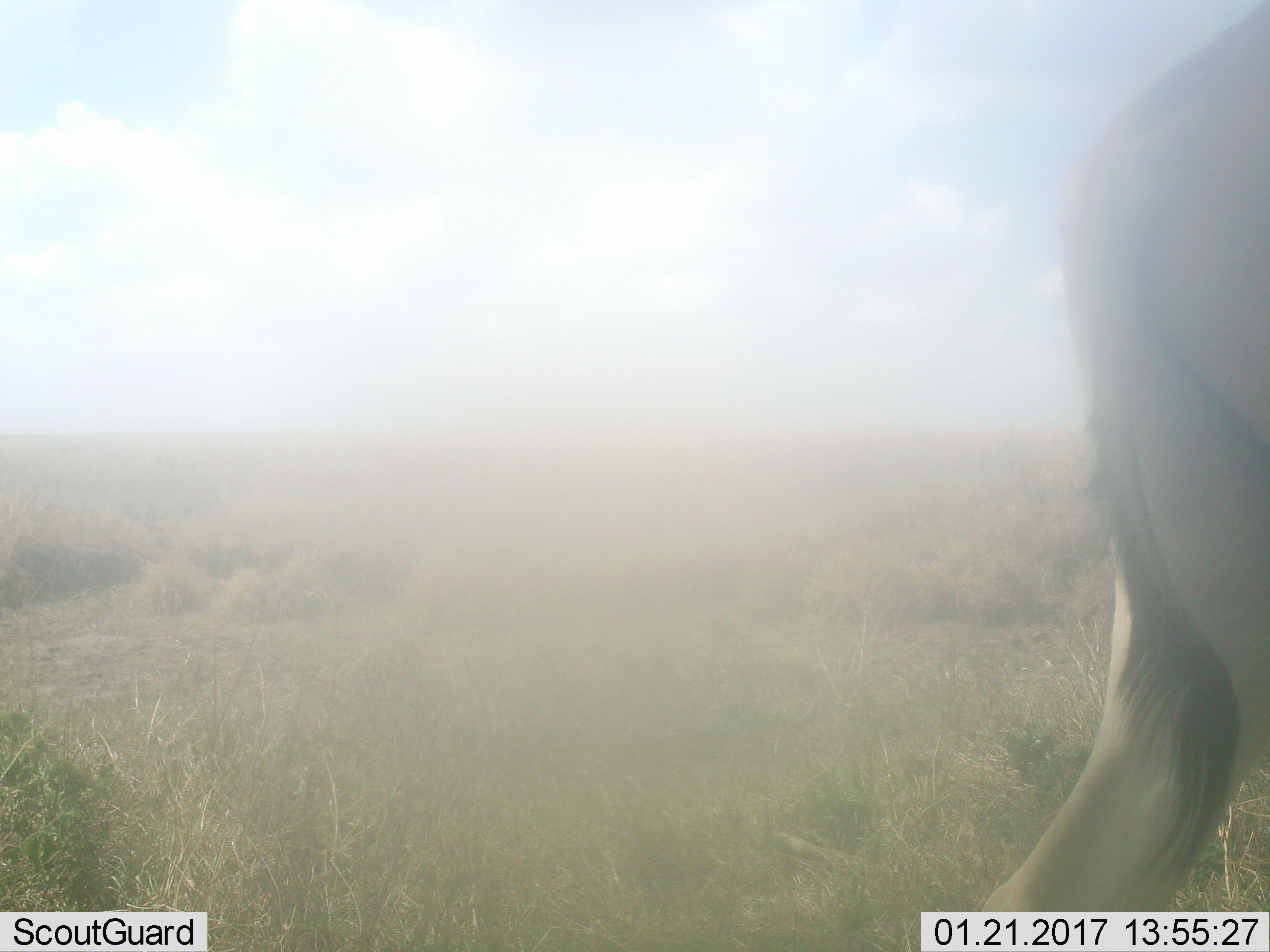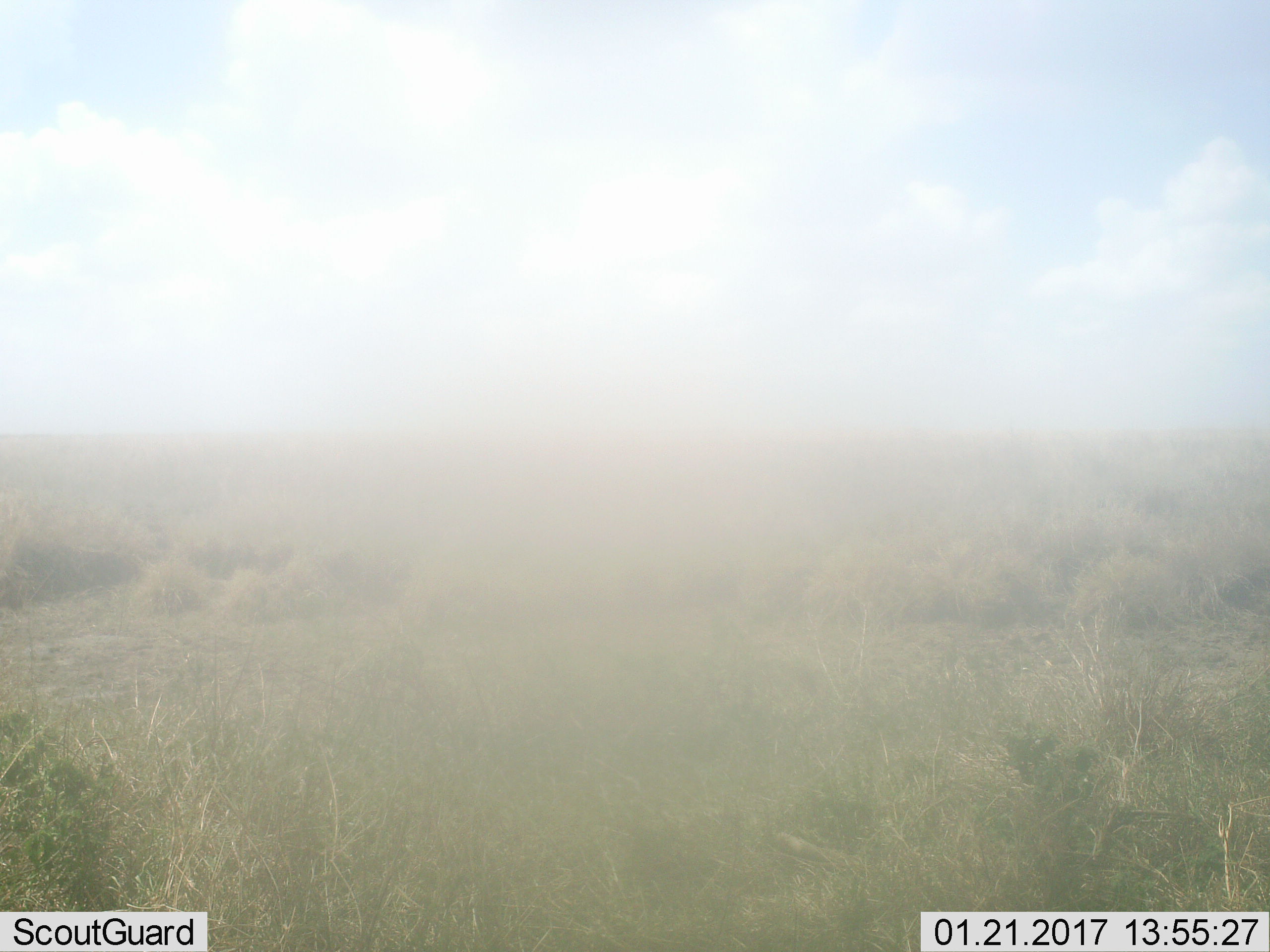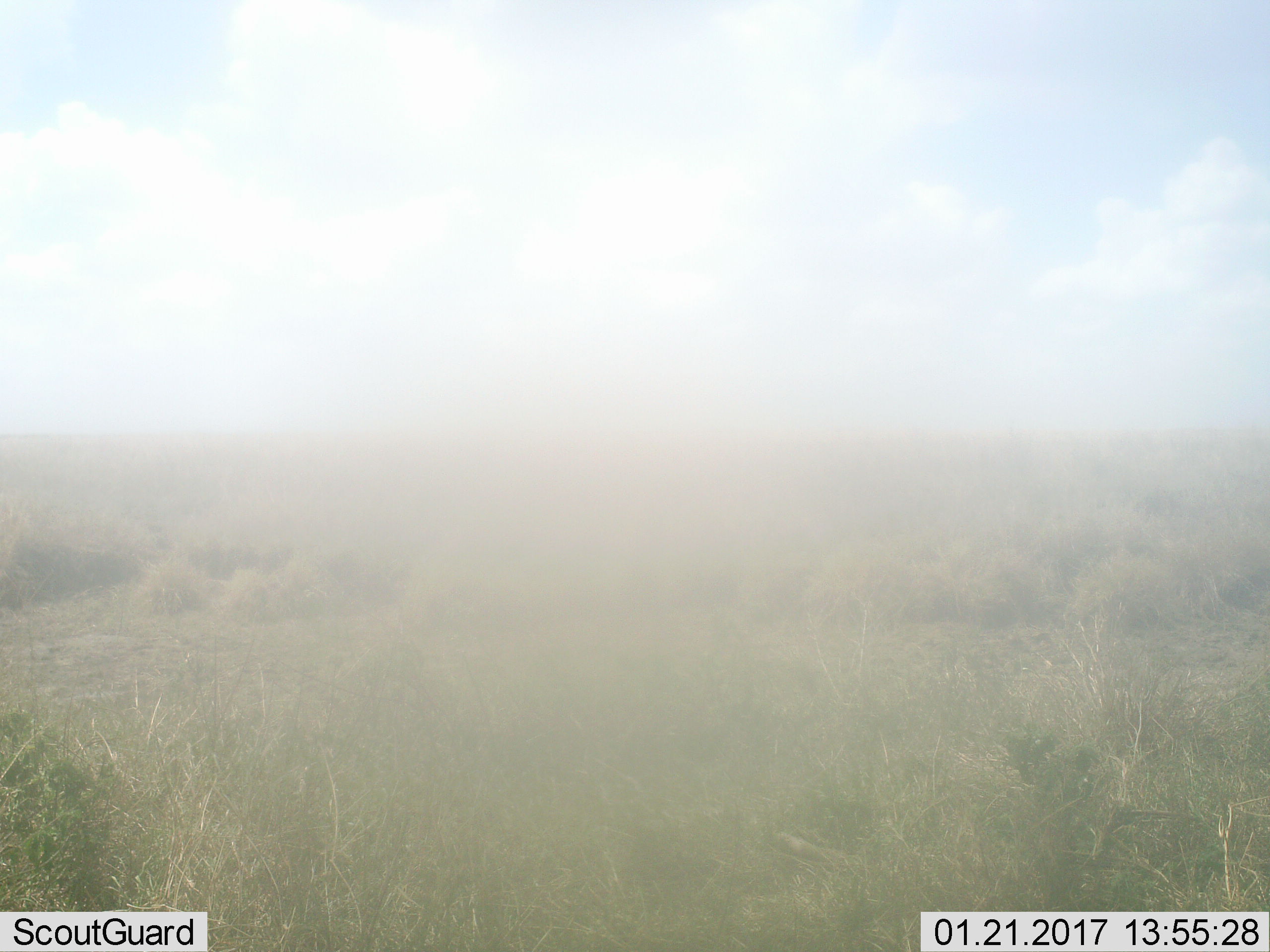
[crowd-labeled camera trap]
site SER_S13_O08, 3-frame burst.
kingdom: Animalia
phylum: Chordata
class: Mammalia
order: Artiodactyla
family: Bovidae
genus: Alcelaphus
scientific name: Alcelaphus buselaphus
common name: hartebeest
Hartebeest (Alcelaphus buselaphus), count 1. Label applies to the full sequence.